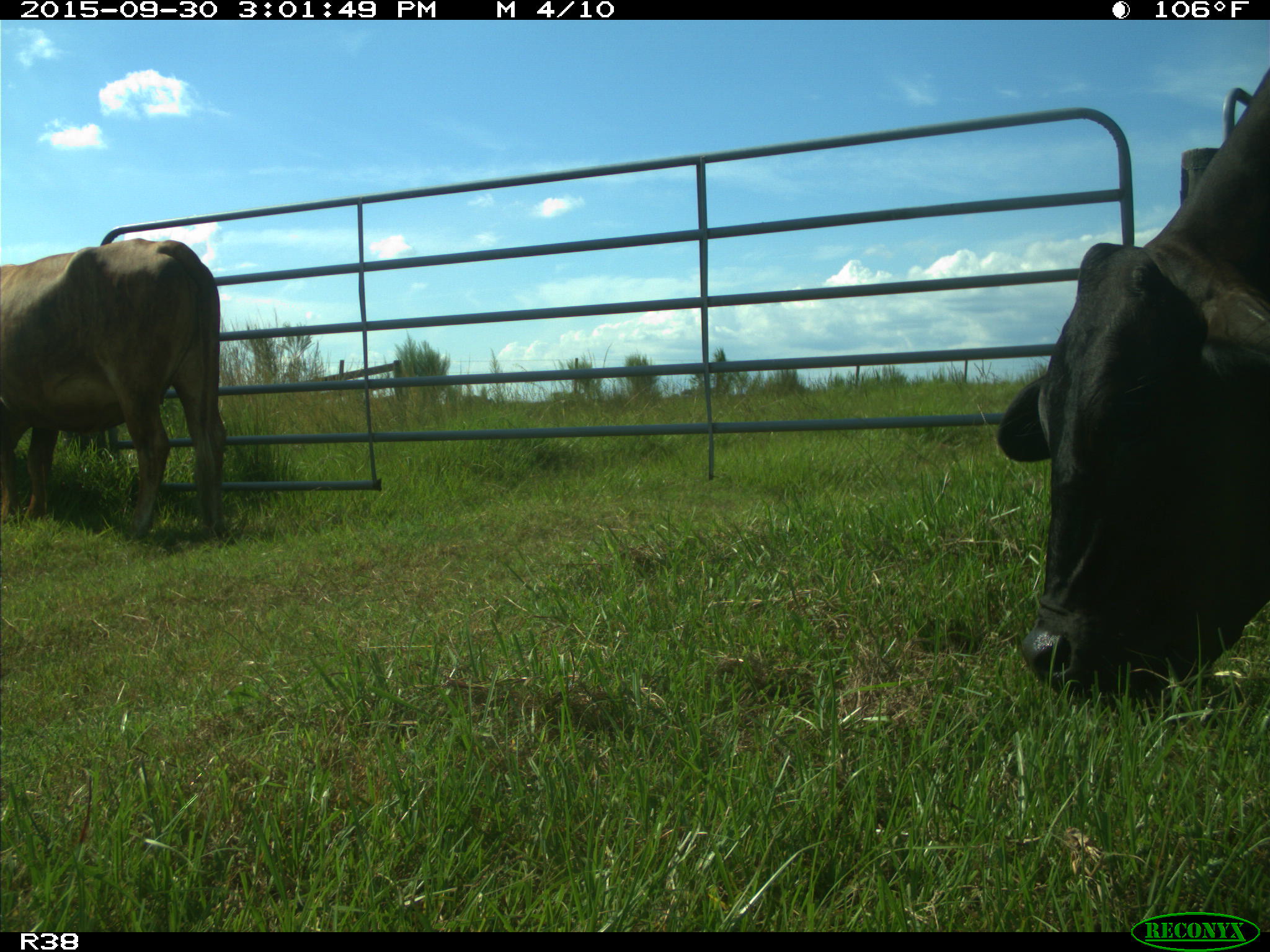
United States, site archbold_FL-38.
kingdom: Animalia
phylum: Chordata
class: Mammalia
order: Artiodactyla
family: Bovidae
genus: Bos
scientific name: Bos taurus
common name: domestic cow